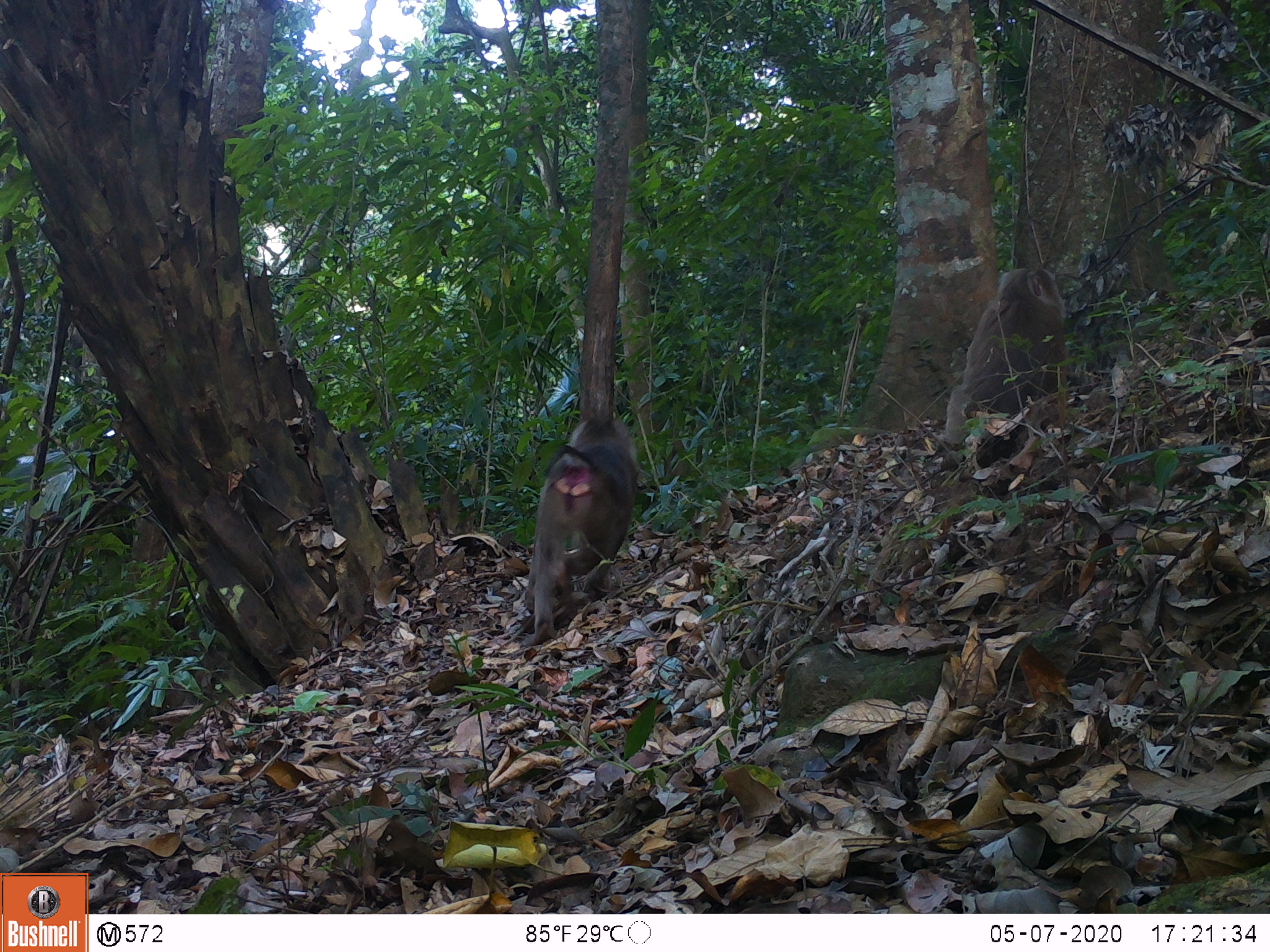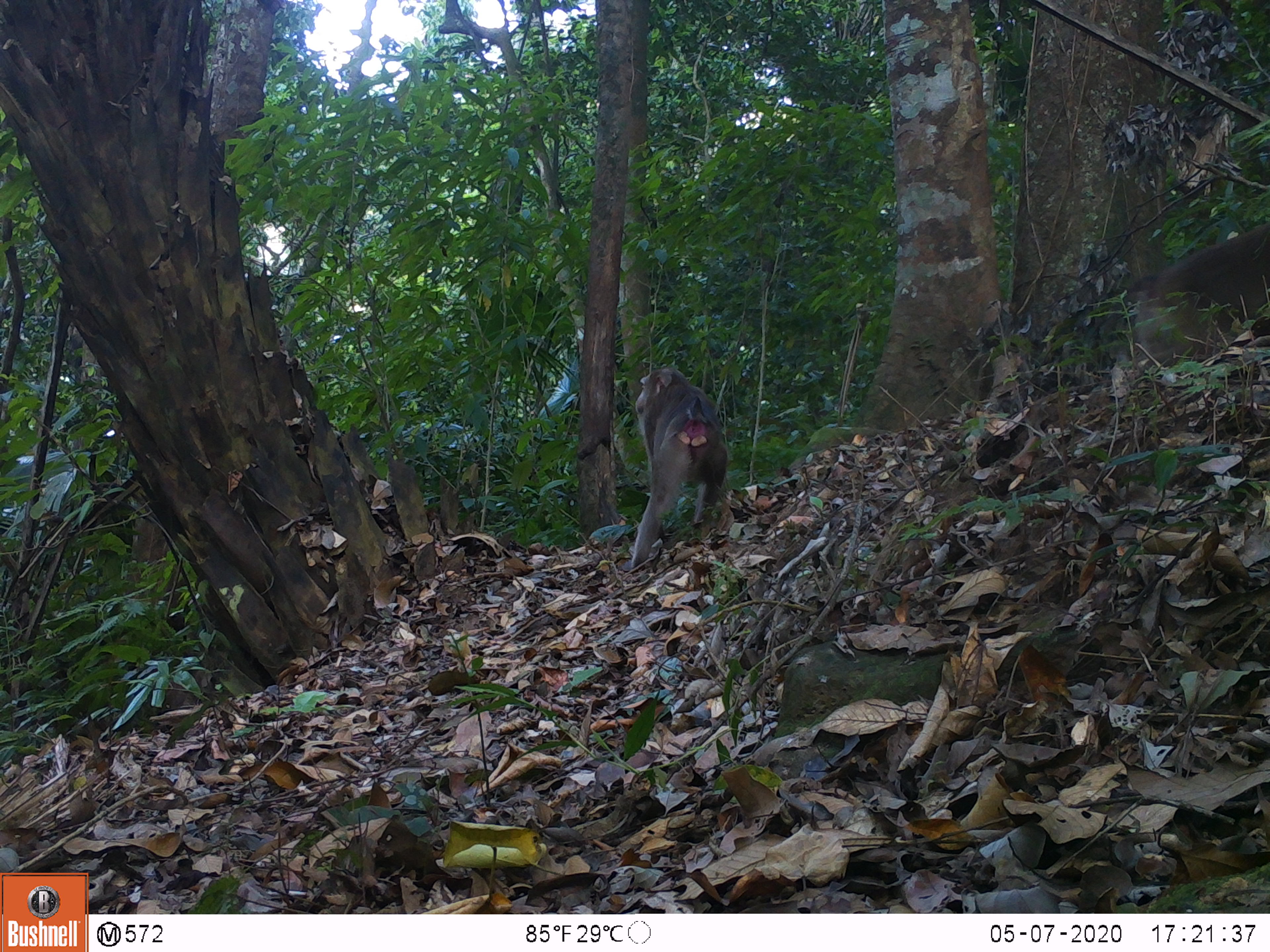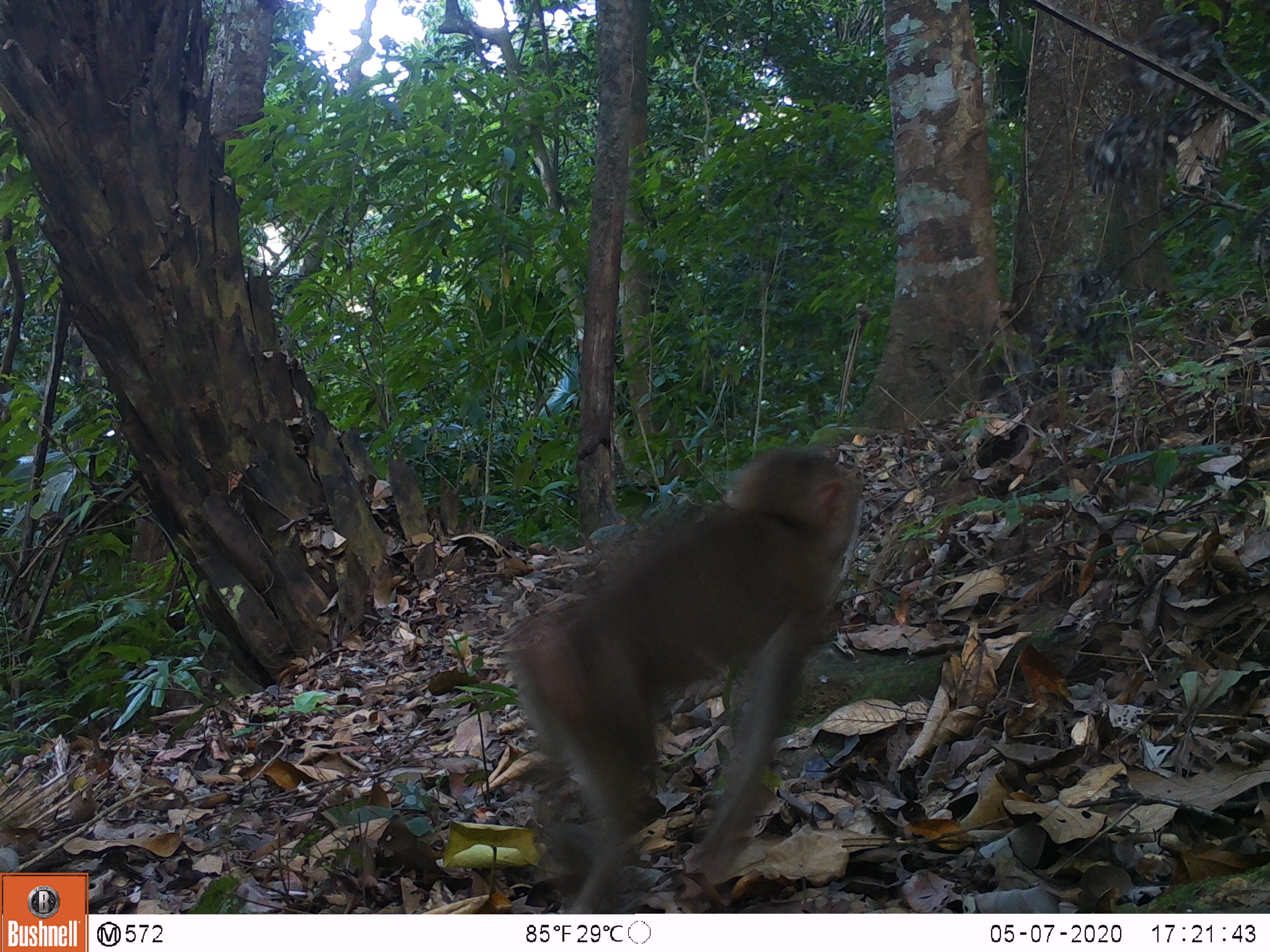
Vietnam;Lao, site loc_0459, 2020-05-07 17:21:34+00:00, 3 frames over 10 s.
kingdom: Animalia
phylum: Chordata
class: Mammalia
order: Primates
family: Cercopithecidae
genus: Macaca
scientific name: Macaca nemestrina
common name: pig-tailed macaque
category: pig tailed macaque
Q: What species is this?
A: Pig tailed macaque (pig-tailed macaque) (Macaca nemestrina).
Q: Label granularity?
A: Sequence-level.